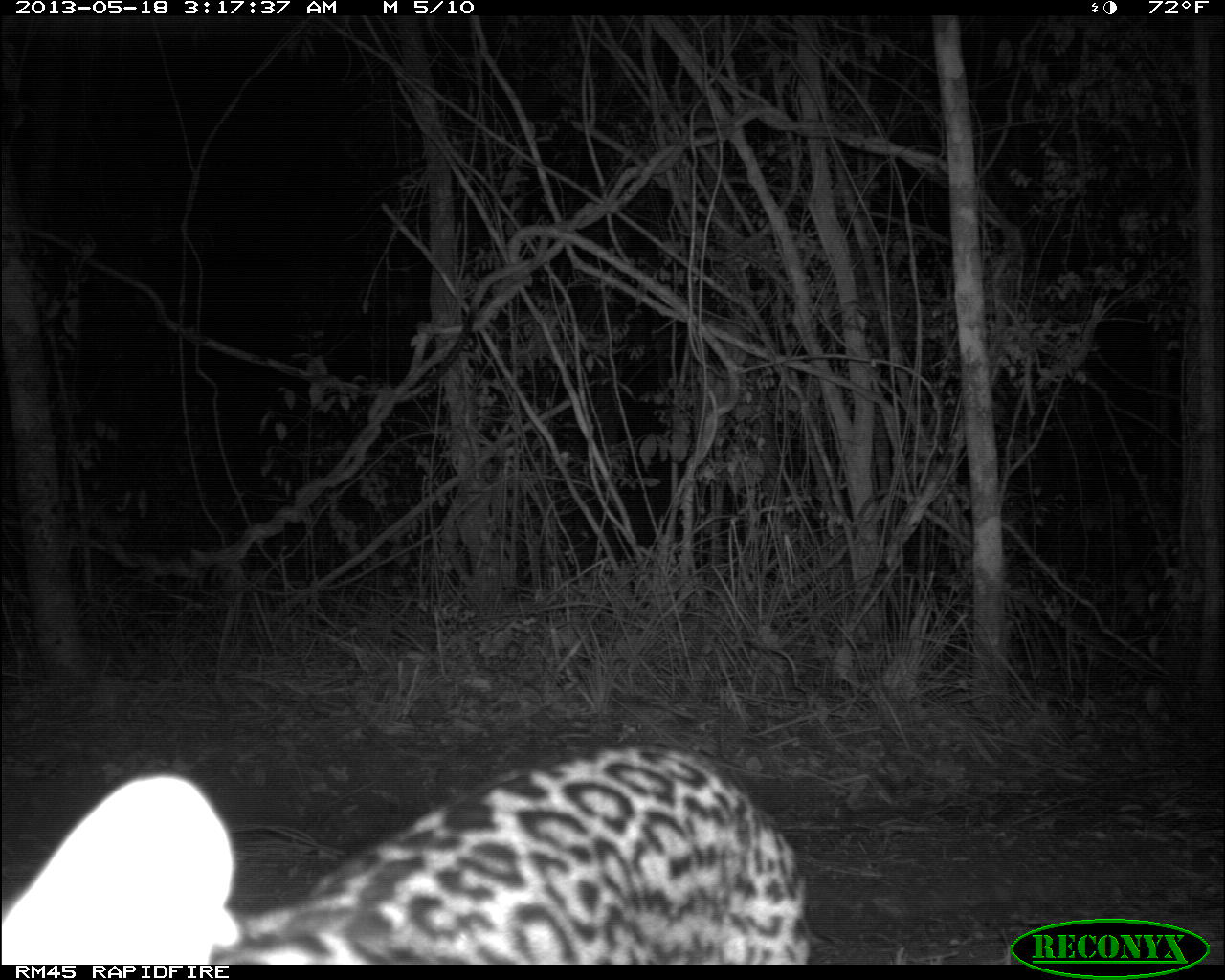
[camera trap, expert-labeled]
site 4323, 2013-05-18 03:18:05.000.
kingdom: Animalia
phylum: Chordata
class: Mammalia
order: Carnivora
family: Felidae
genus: Leopardus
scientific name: Leopardus pardalis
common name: ocelot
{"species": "Leopardus pardalis (ocelot)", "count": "1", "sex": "male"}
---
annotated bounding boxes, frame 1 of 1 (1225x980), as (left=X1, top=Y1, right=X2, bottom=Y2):
leopardus pardalis: (left=0, top=739, right=812, bottom=964)